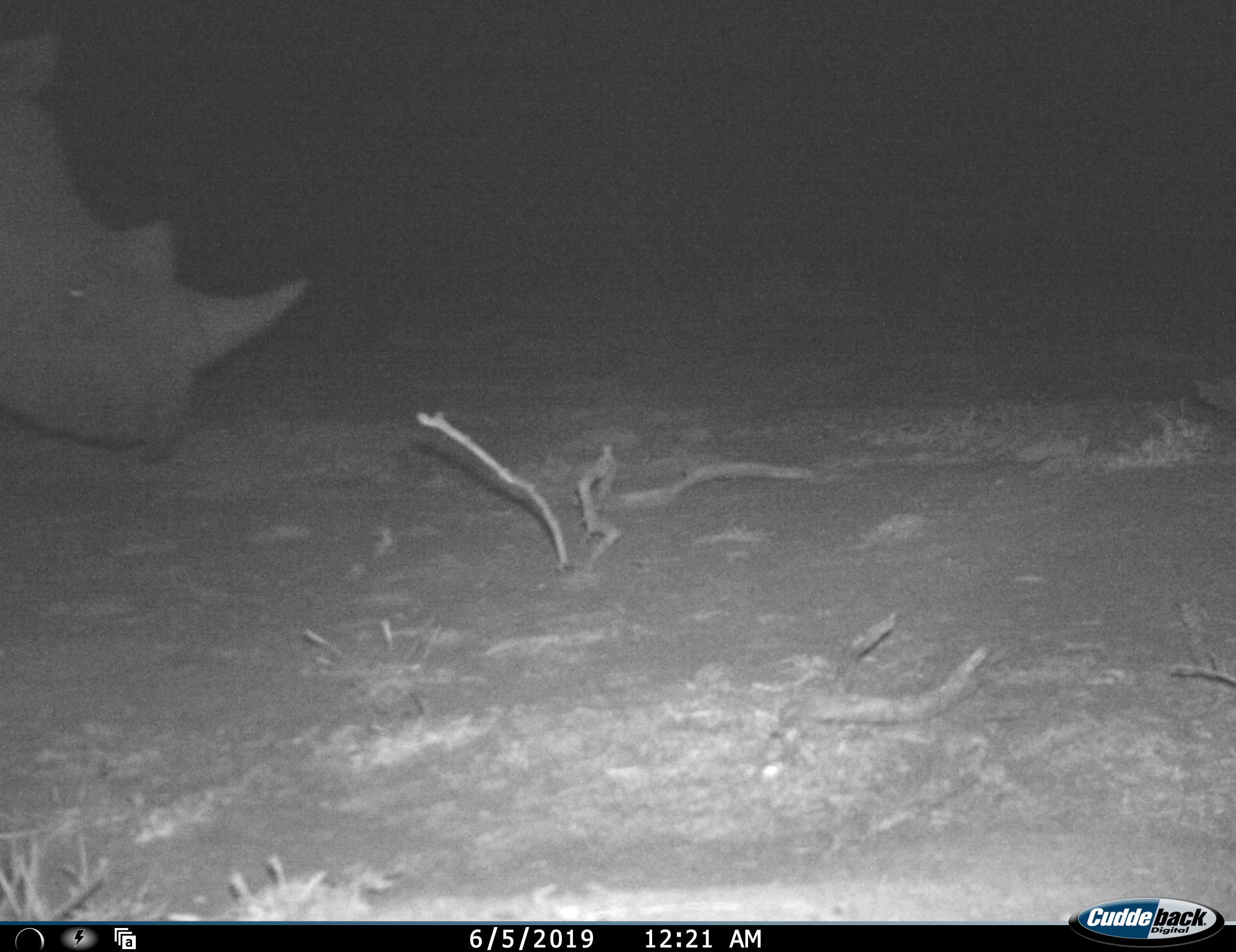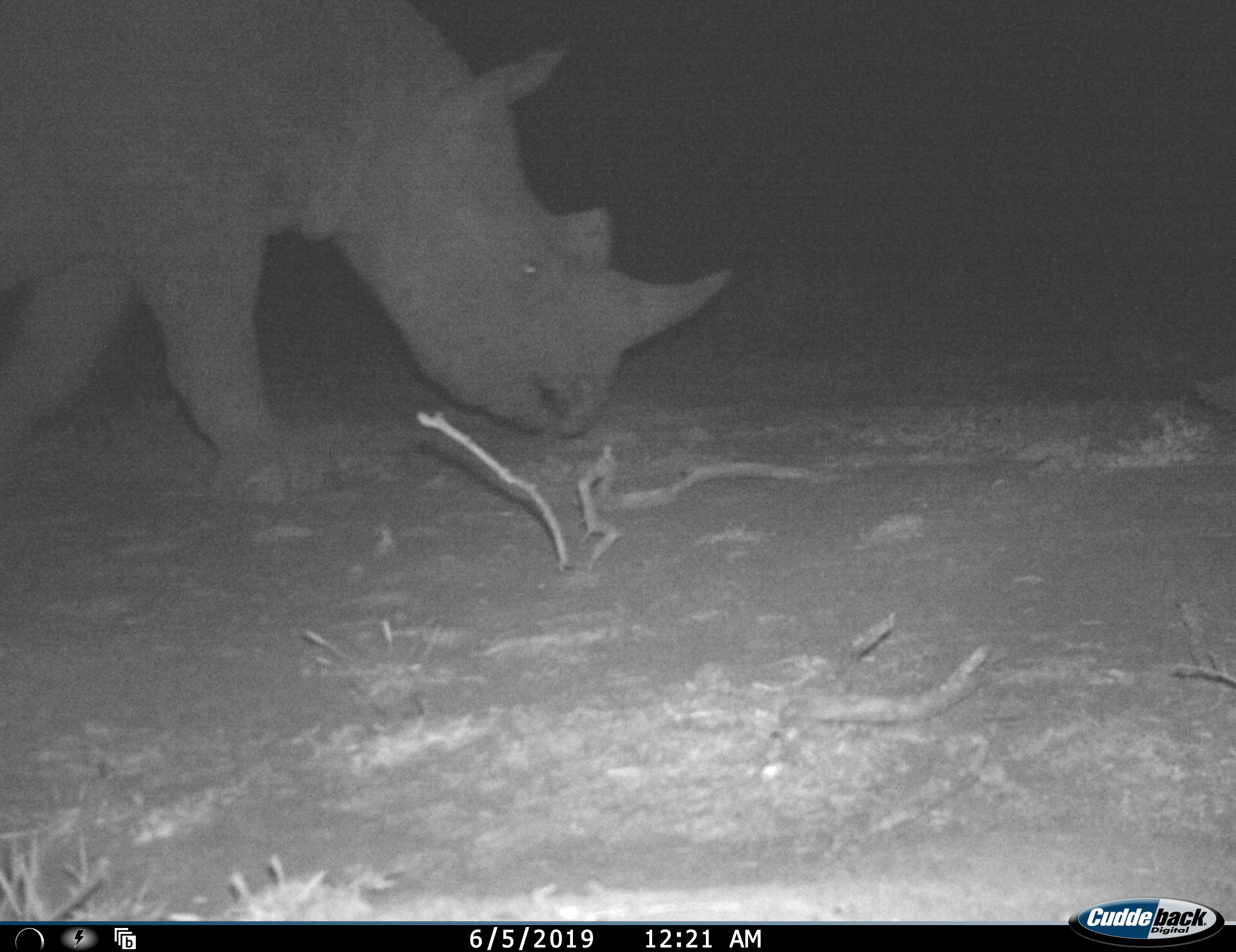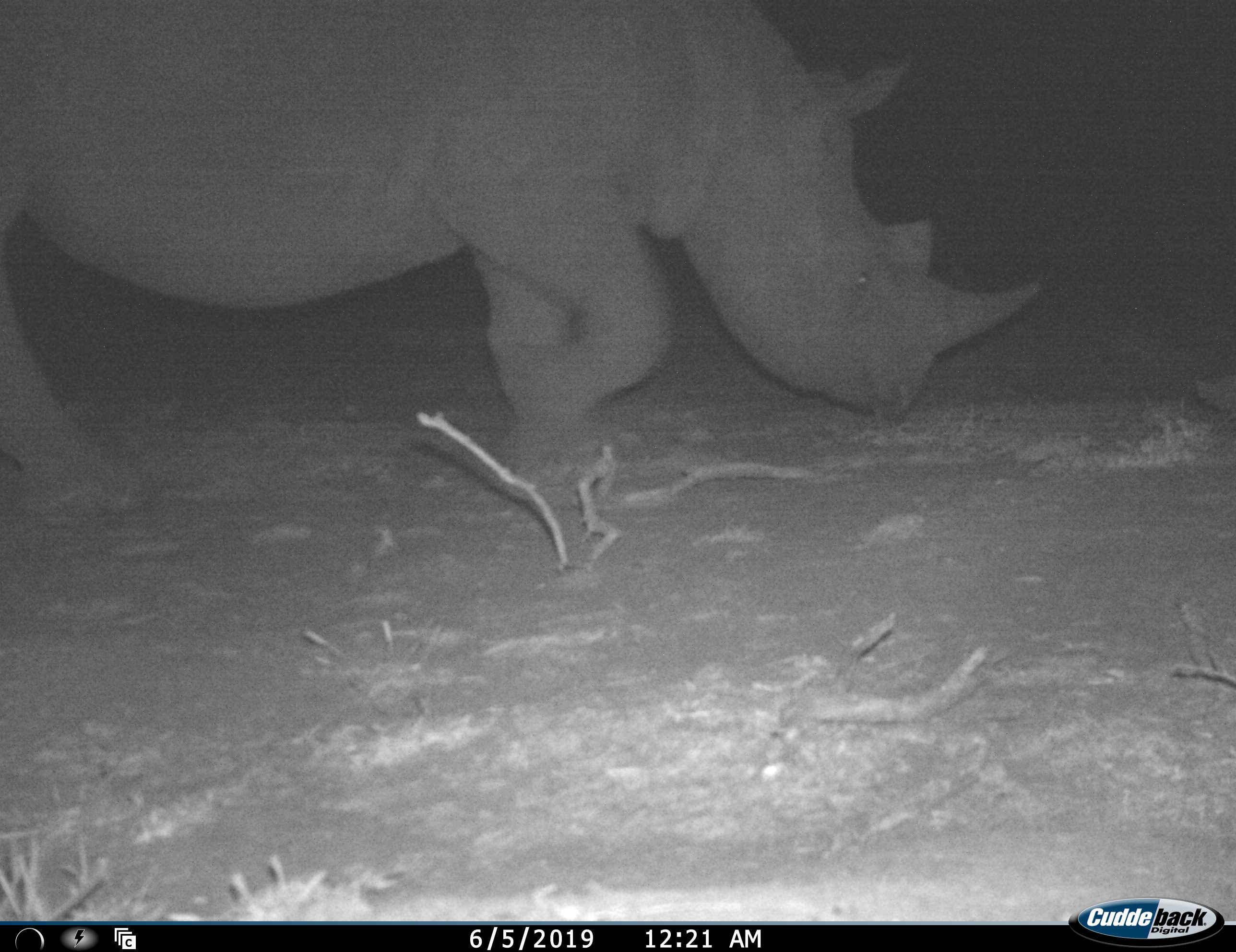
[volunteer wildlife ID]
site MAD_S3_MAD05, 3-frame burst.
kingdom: Animalia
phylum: Chordata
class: Mammalia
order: Perissodactyla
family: Rhinocerotidae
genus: Diceros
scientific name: Diceros bicornis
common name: black rhinoceros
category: rhinocerosblack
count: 1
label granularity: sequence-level